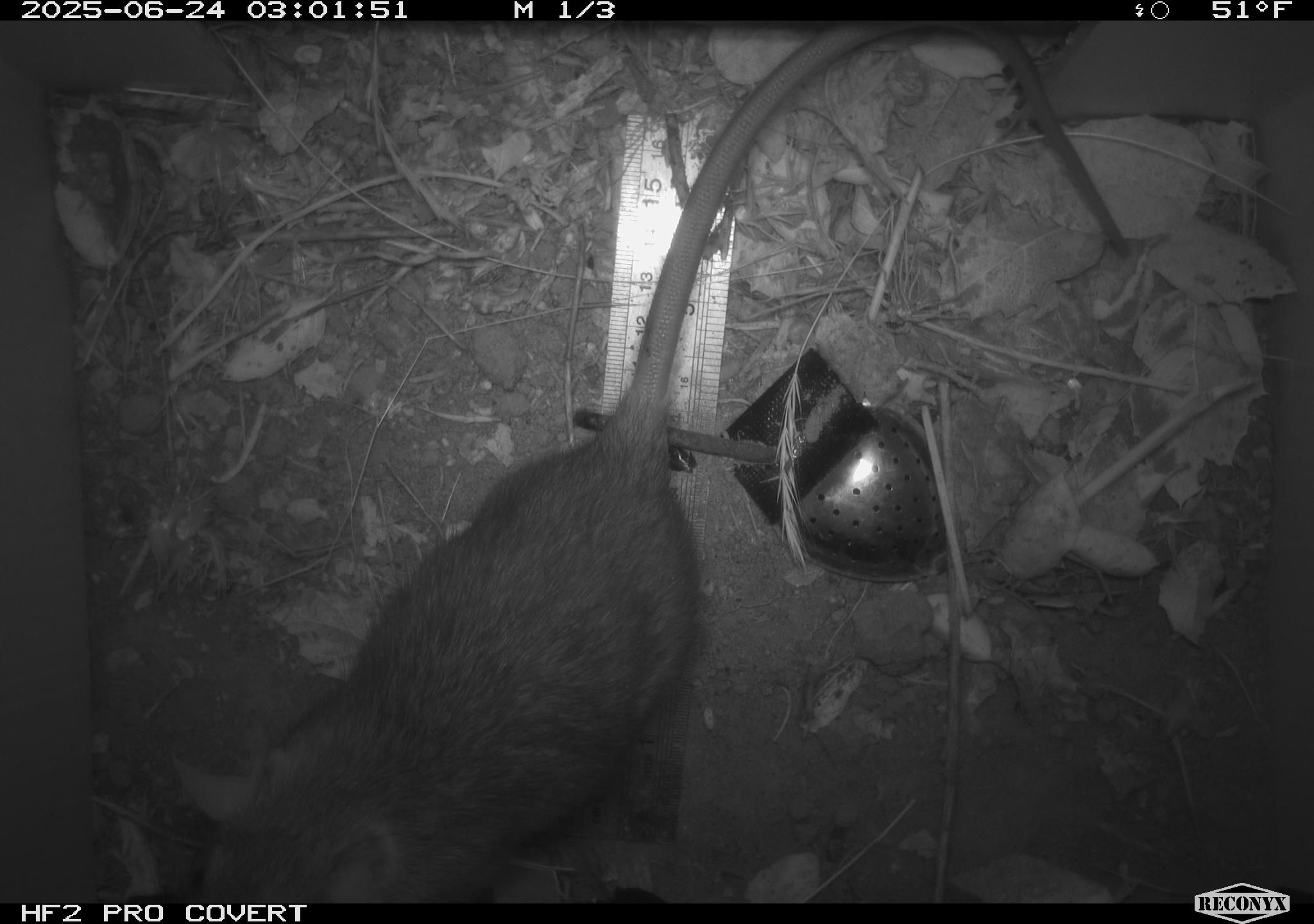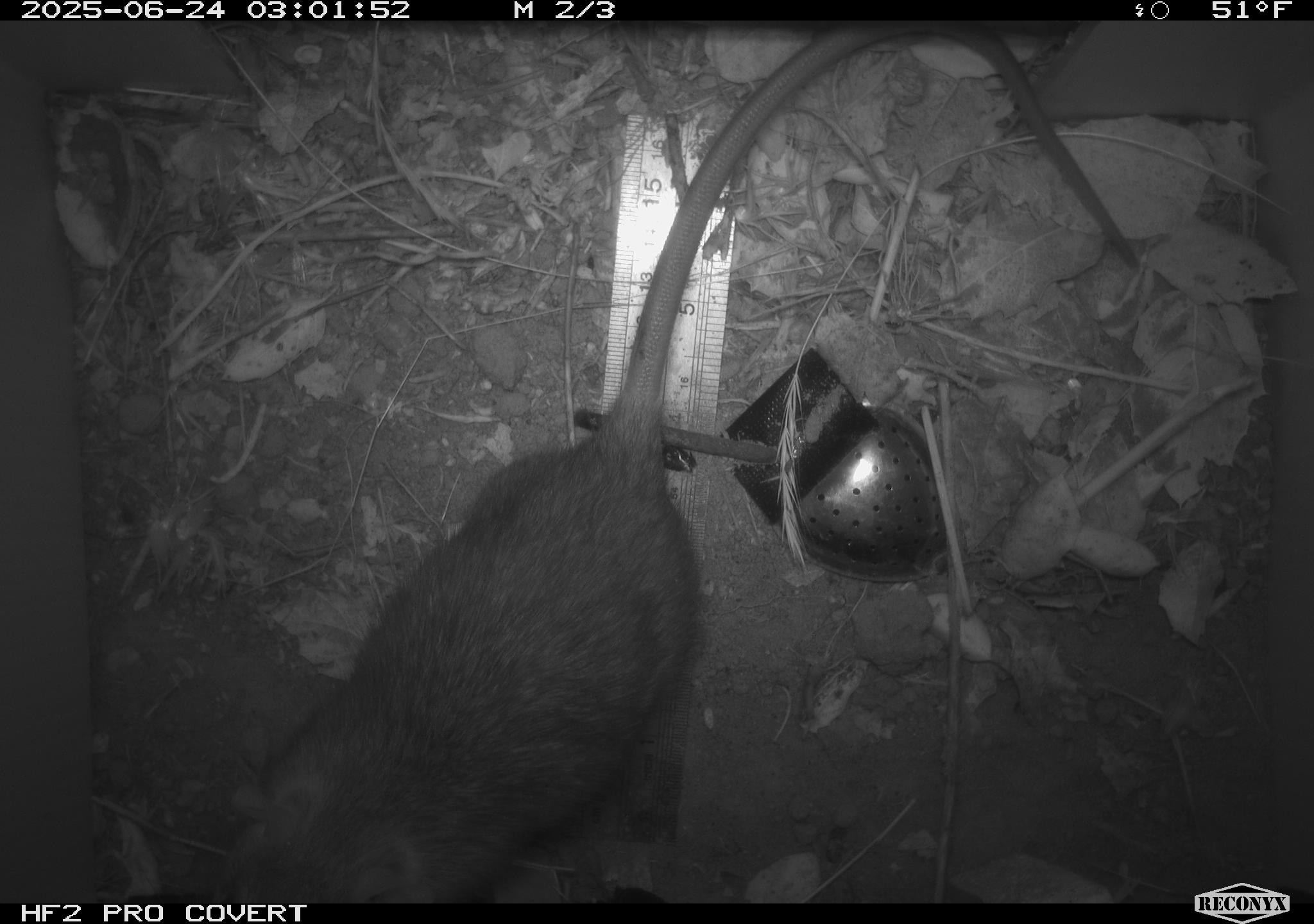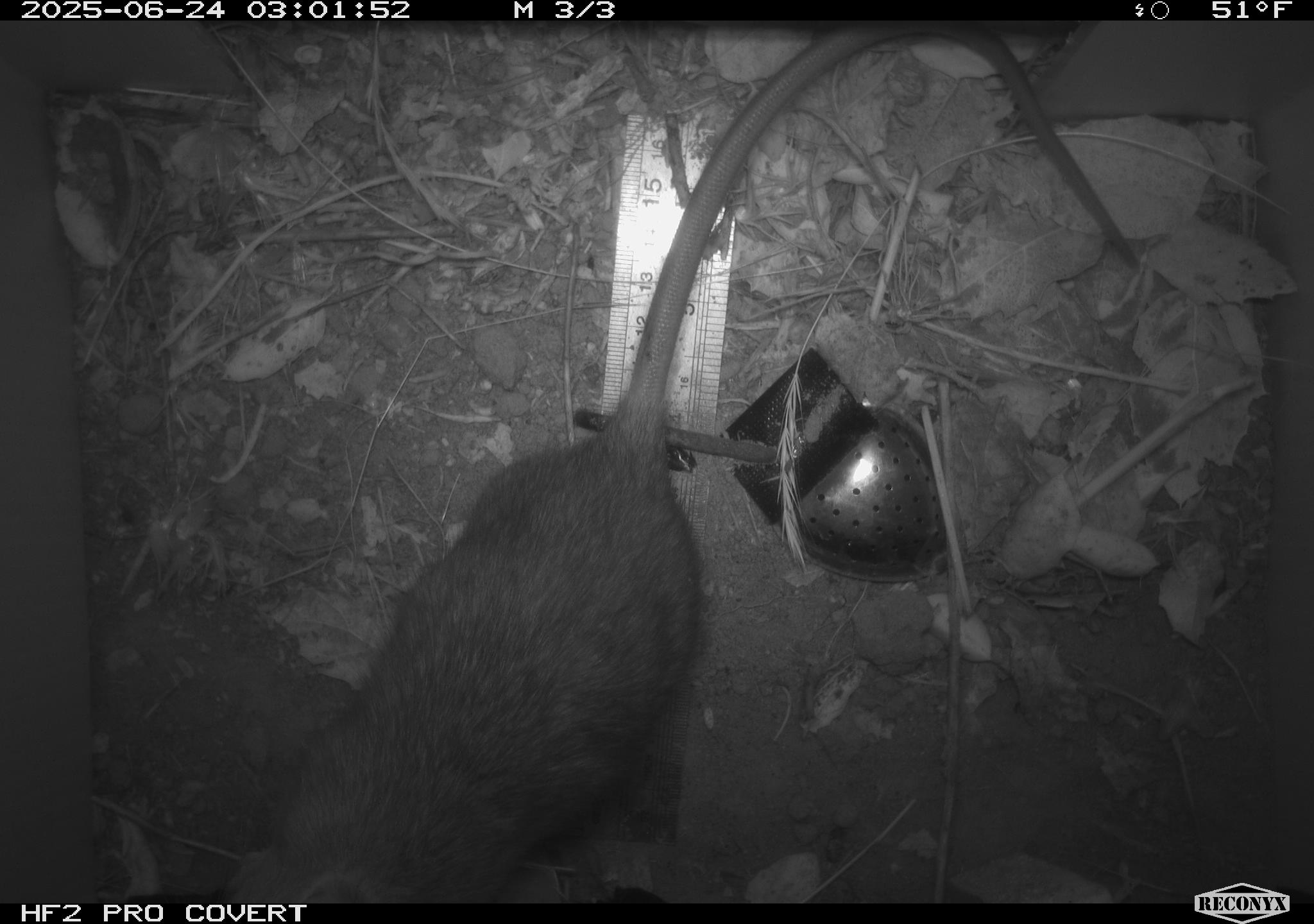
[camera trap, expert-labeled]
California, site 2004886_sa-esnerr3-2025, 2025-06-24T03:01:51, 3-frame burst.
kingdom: Animalia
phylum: Chordata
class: Mammalia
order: Rodentia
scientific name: Rodentia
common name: rodent